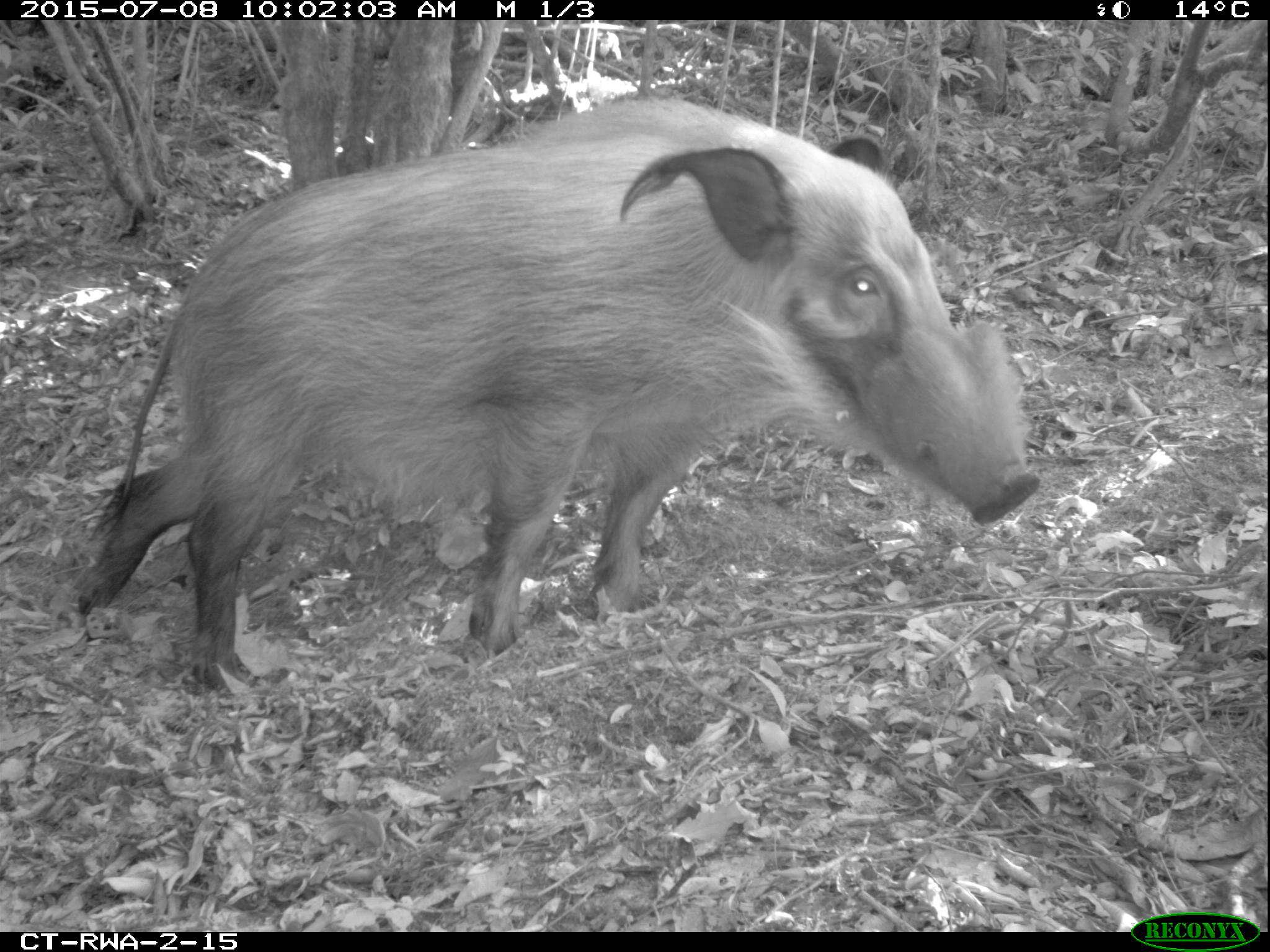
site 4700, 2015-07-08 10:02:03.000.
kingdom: Animalia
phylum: Chordata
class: Mammalia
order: Artiodactyla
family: Suidae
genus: Potamochoerus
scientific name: Potamochoerus larvatus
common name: bushpig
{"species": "Potamochoerus larvatus (bushpig)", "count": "1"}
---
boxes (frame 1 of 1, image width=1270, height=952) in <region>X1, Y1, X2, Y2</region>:
potamochoerus larvatus: <region>72, 97, 1041, 690</region>